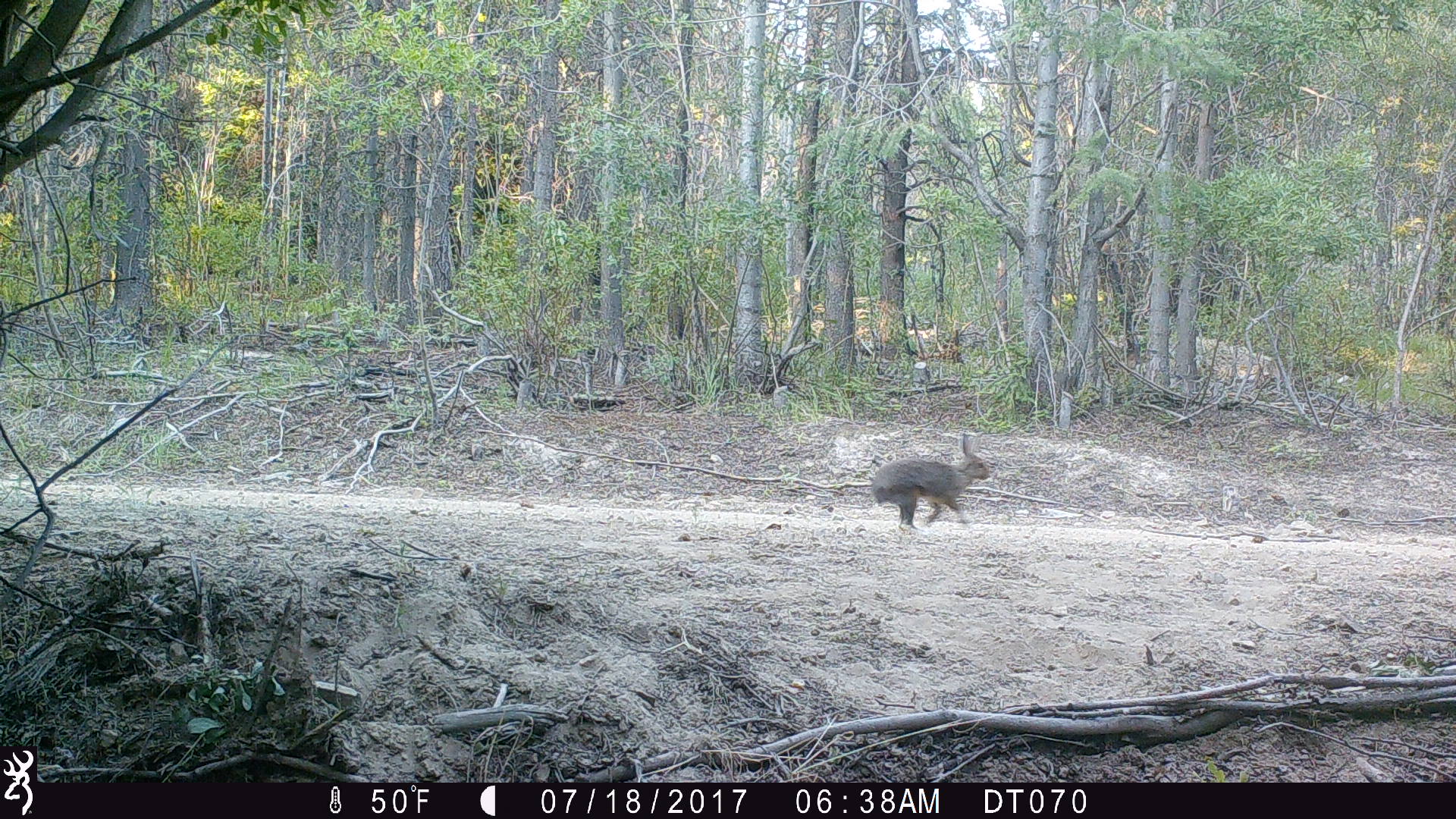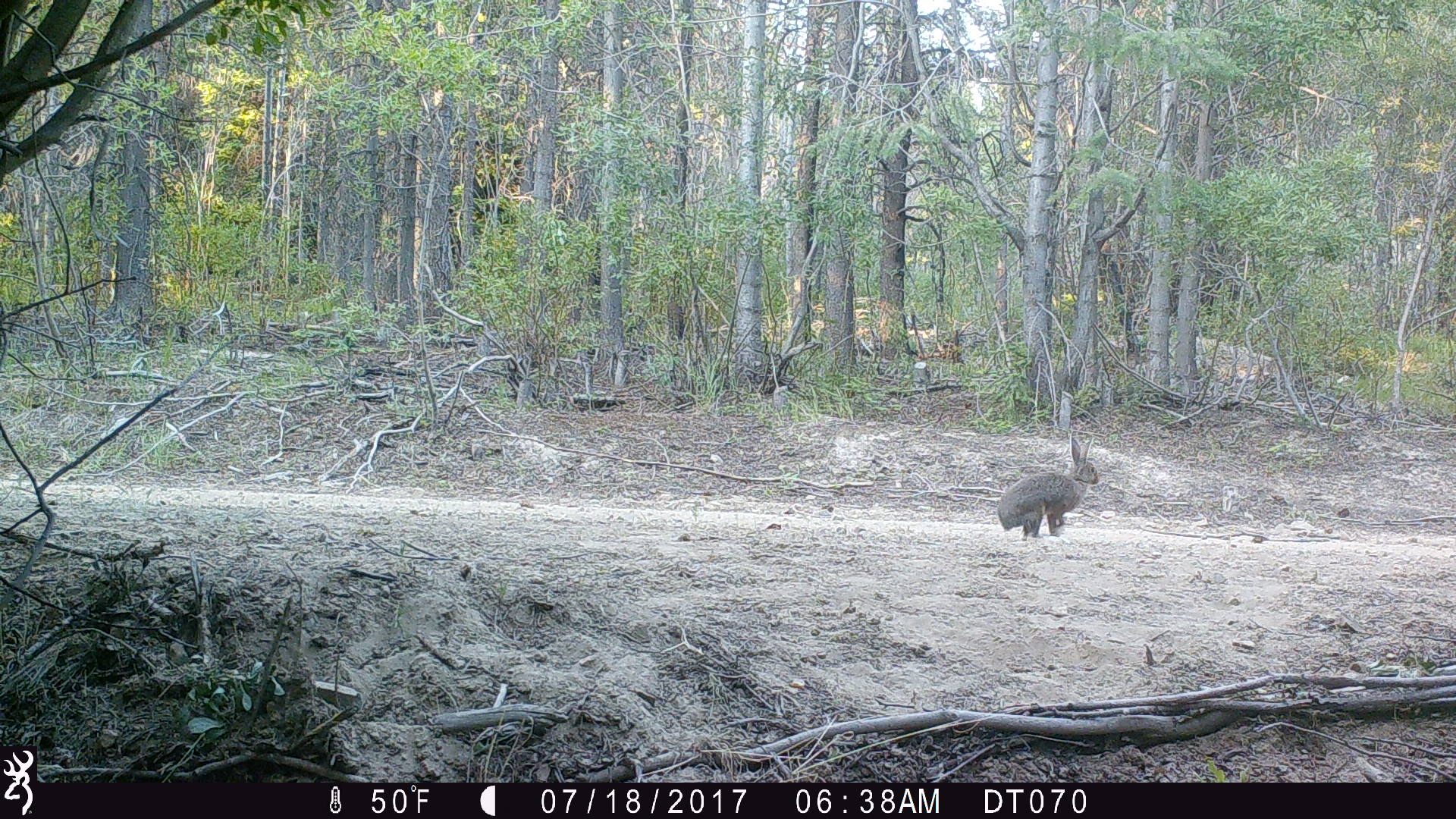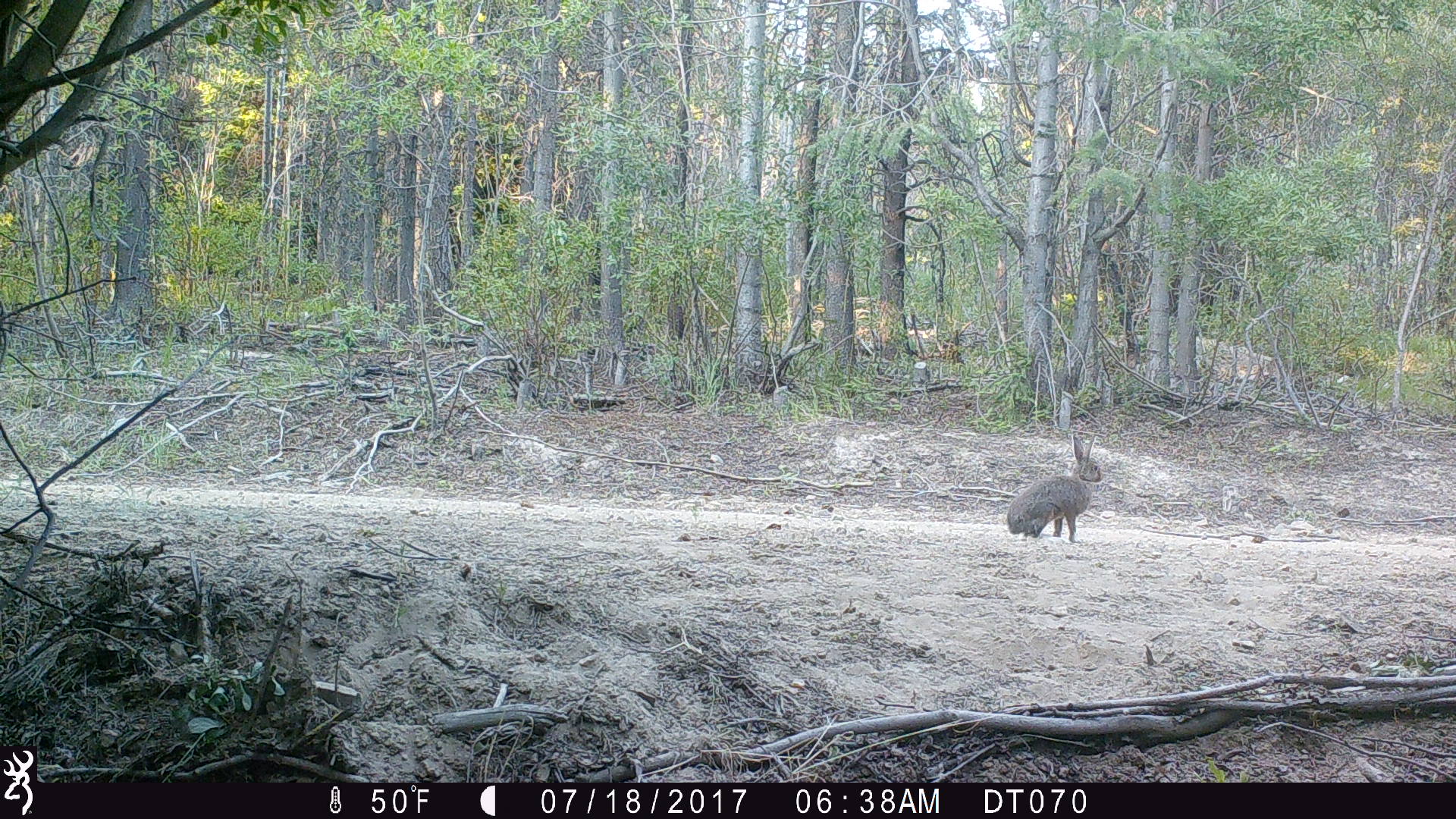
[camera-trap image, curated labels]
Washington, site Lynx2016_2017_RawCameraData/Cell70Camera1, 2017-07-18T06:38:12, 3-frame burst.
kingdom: Animalia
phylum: Chordata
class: Mammalia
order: Lagomorpha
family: Leporidae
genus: Lepus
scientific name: Lepus americanus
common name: snowshoe hare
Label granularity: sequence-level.